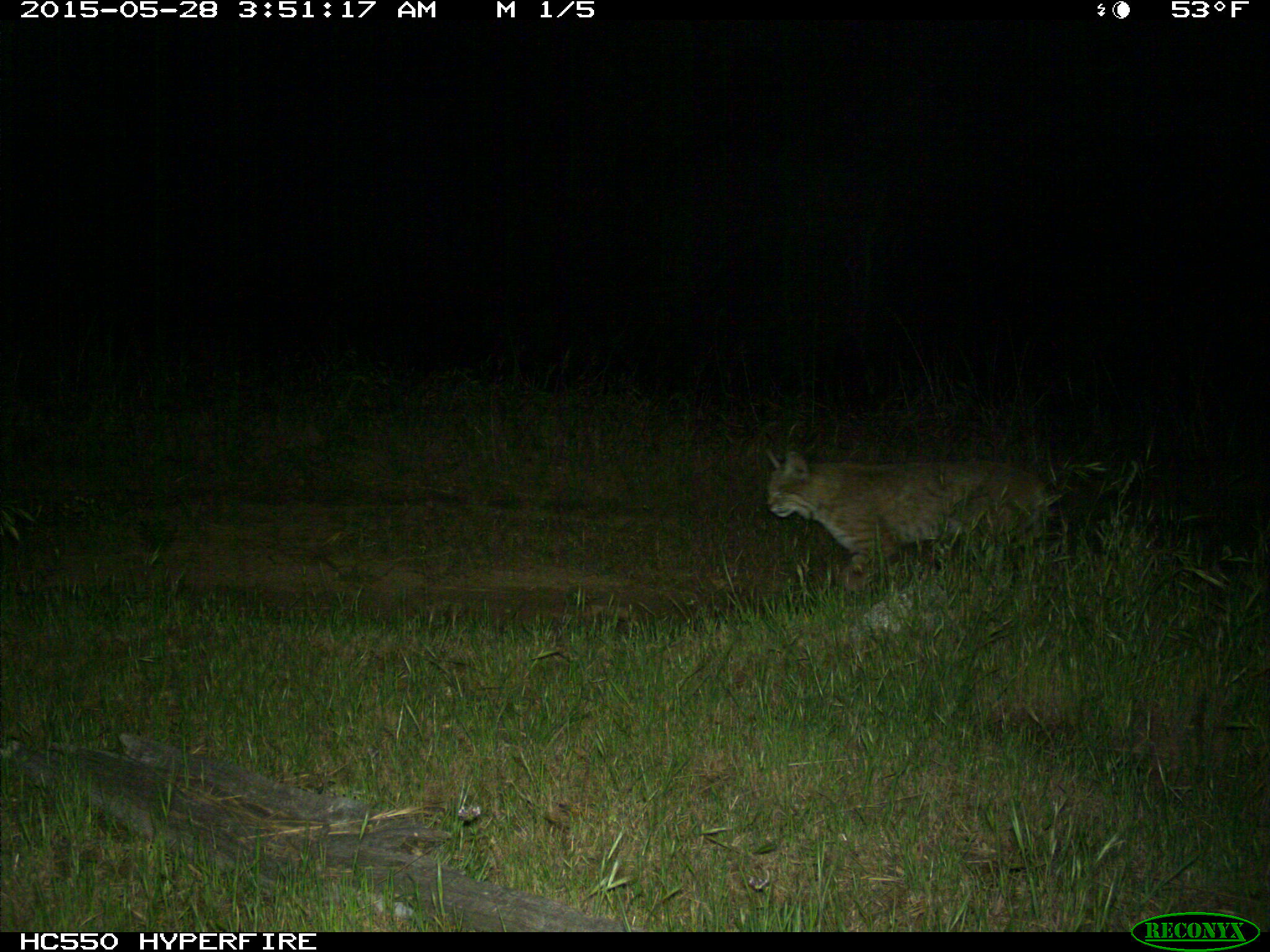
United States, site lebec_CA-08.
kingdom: Animalia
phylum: Chordata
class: Mammalia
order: Carnivora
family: Felidae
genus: Lynx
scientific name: Lynx rufus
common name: bobcat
Lynx rufus (bobcat).